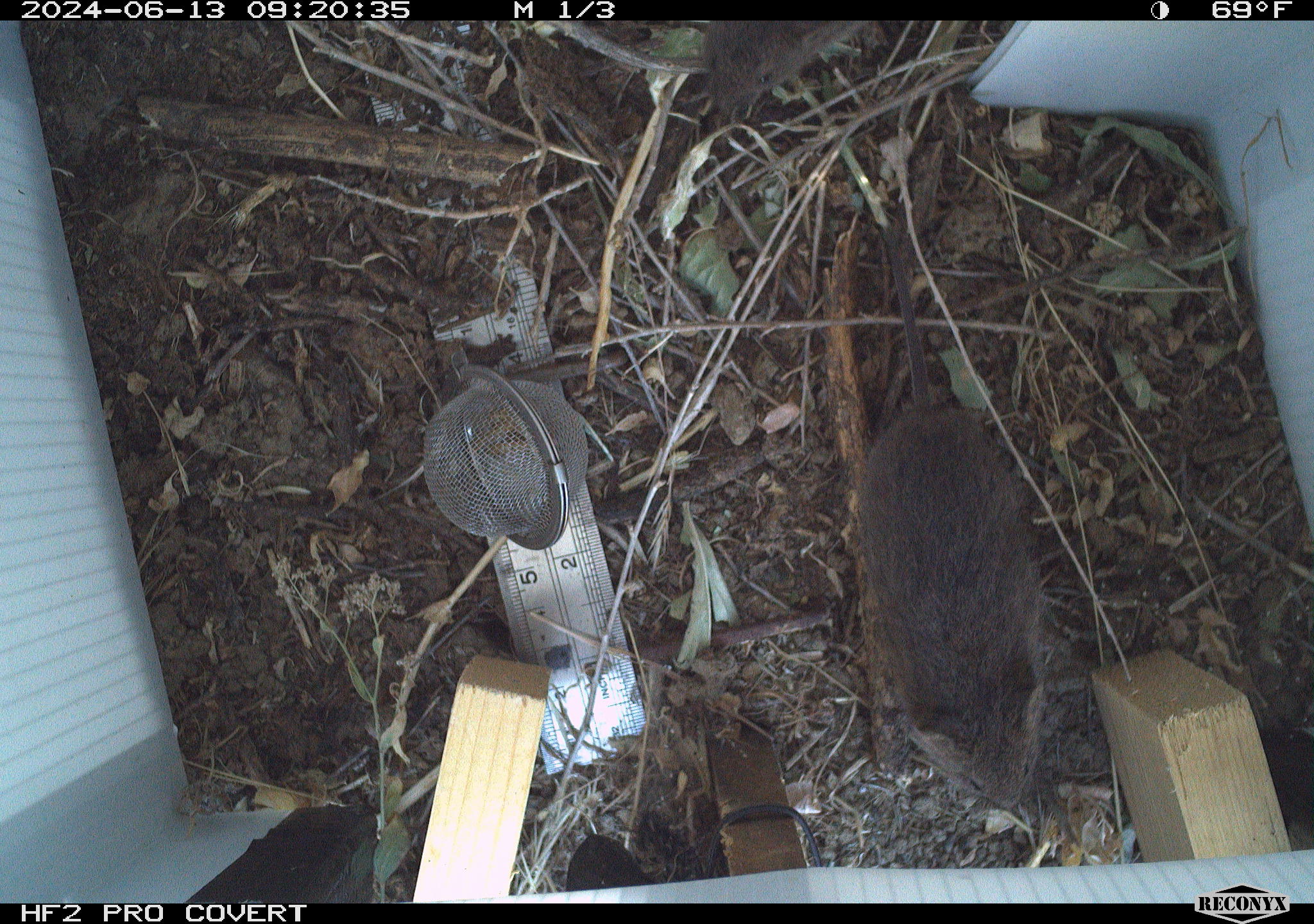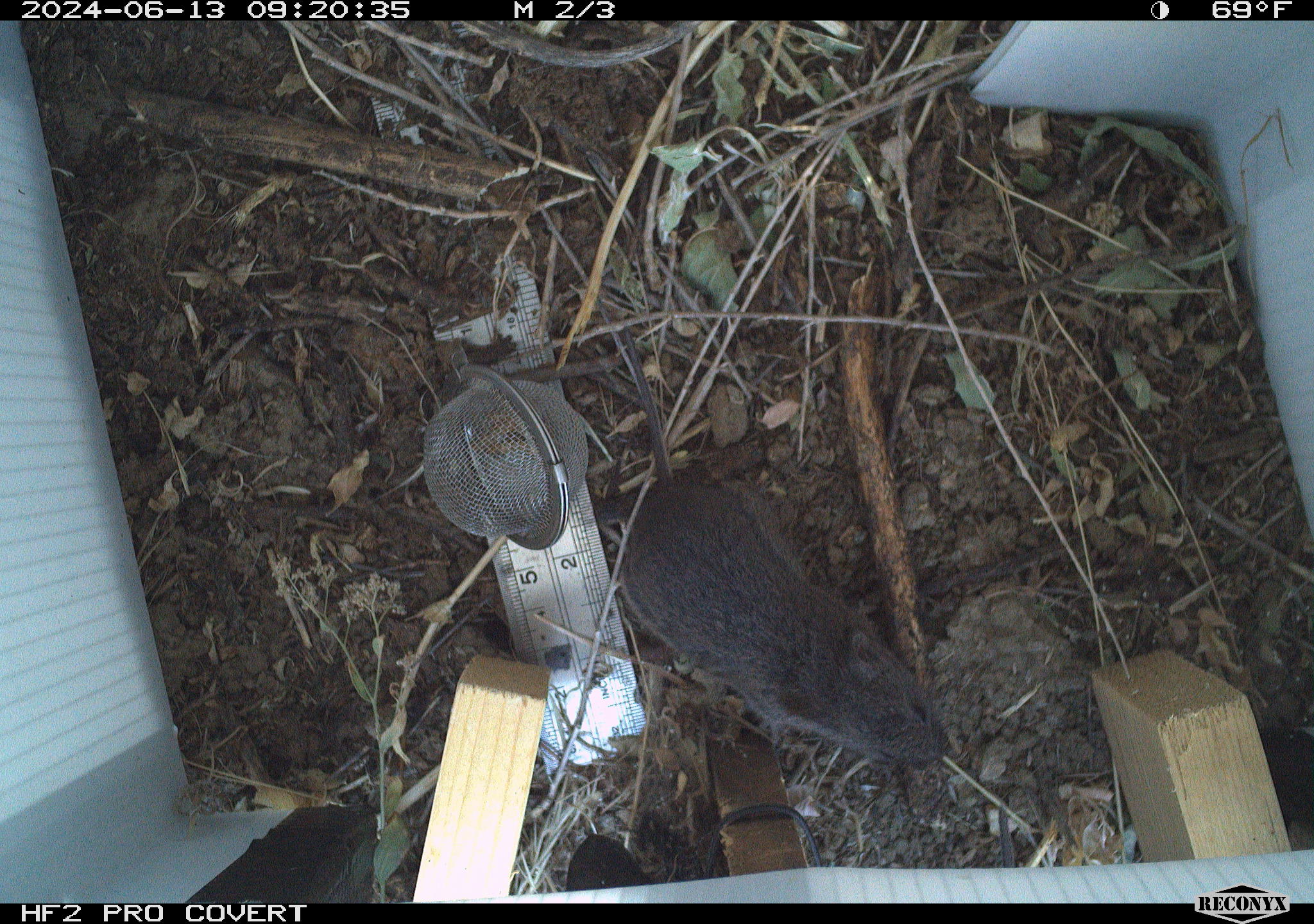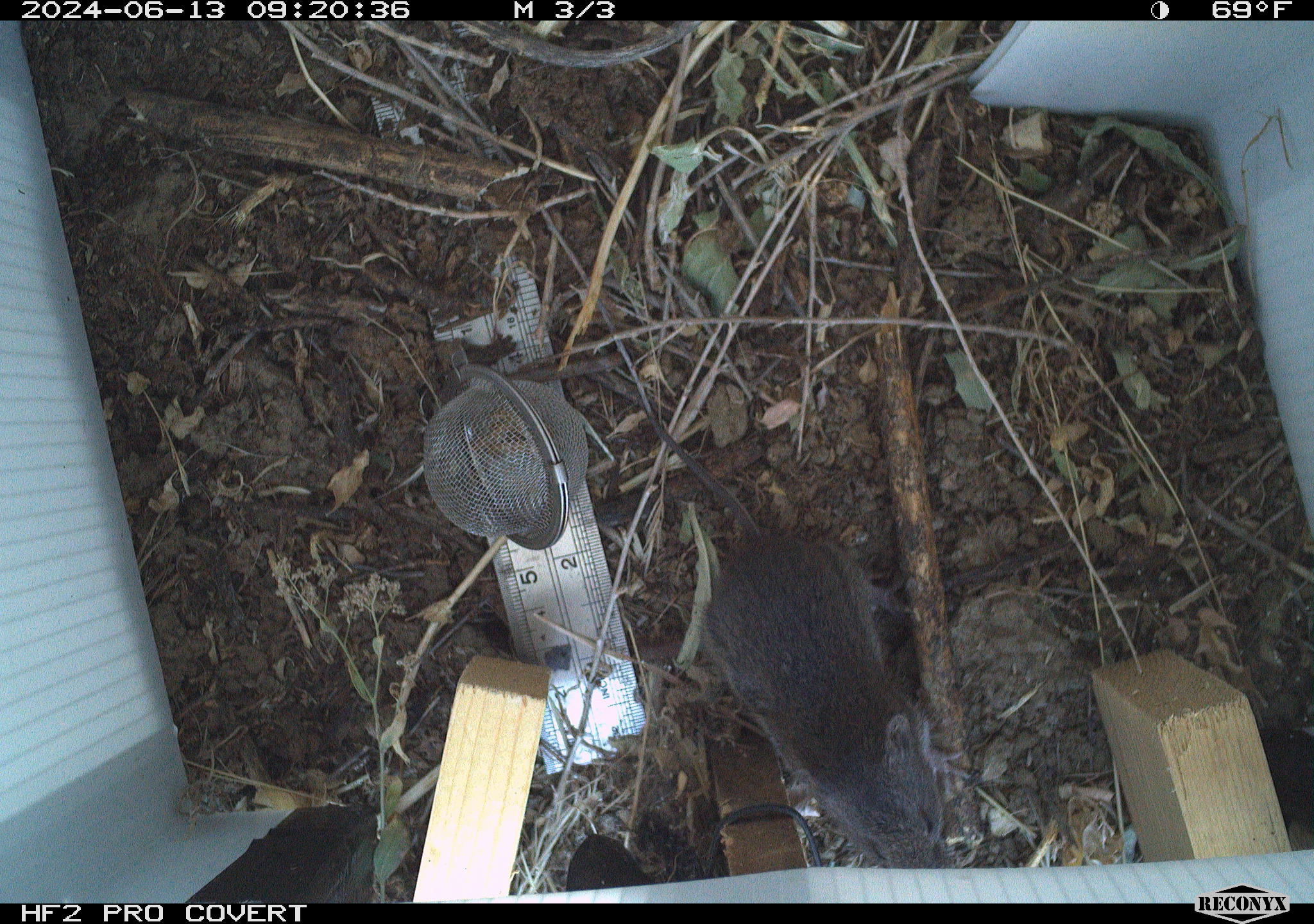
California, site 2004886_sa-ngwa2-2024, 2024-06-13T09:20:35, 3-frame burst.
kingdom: Animalia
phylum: Chordata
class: Mammalia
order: Rodentia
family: Cricetidae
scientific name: Arvicolinae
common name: voles, lemmings, and muskrats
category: arvicolinae subfamily